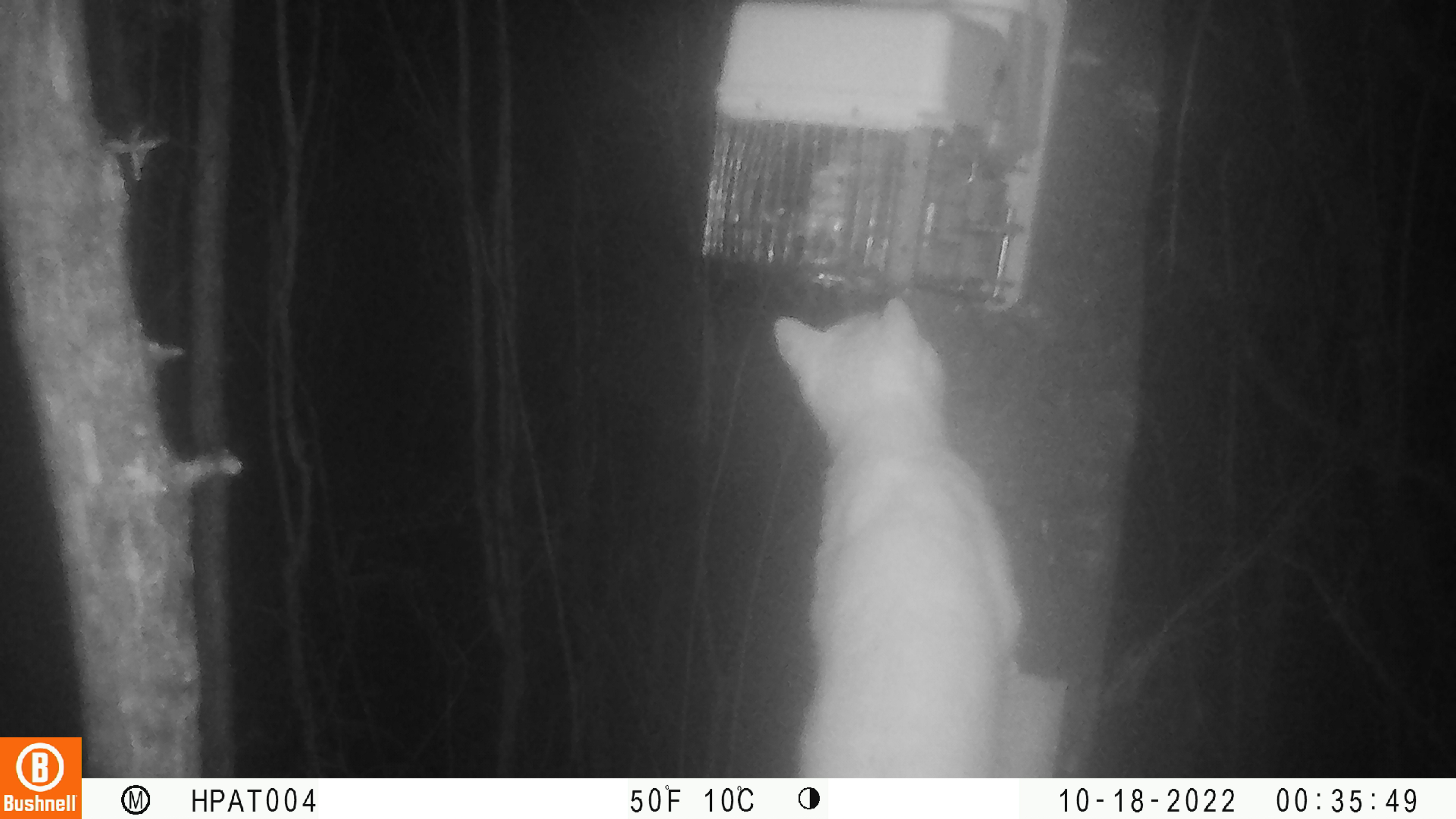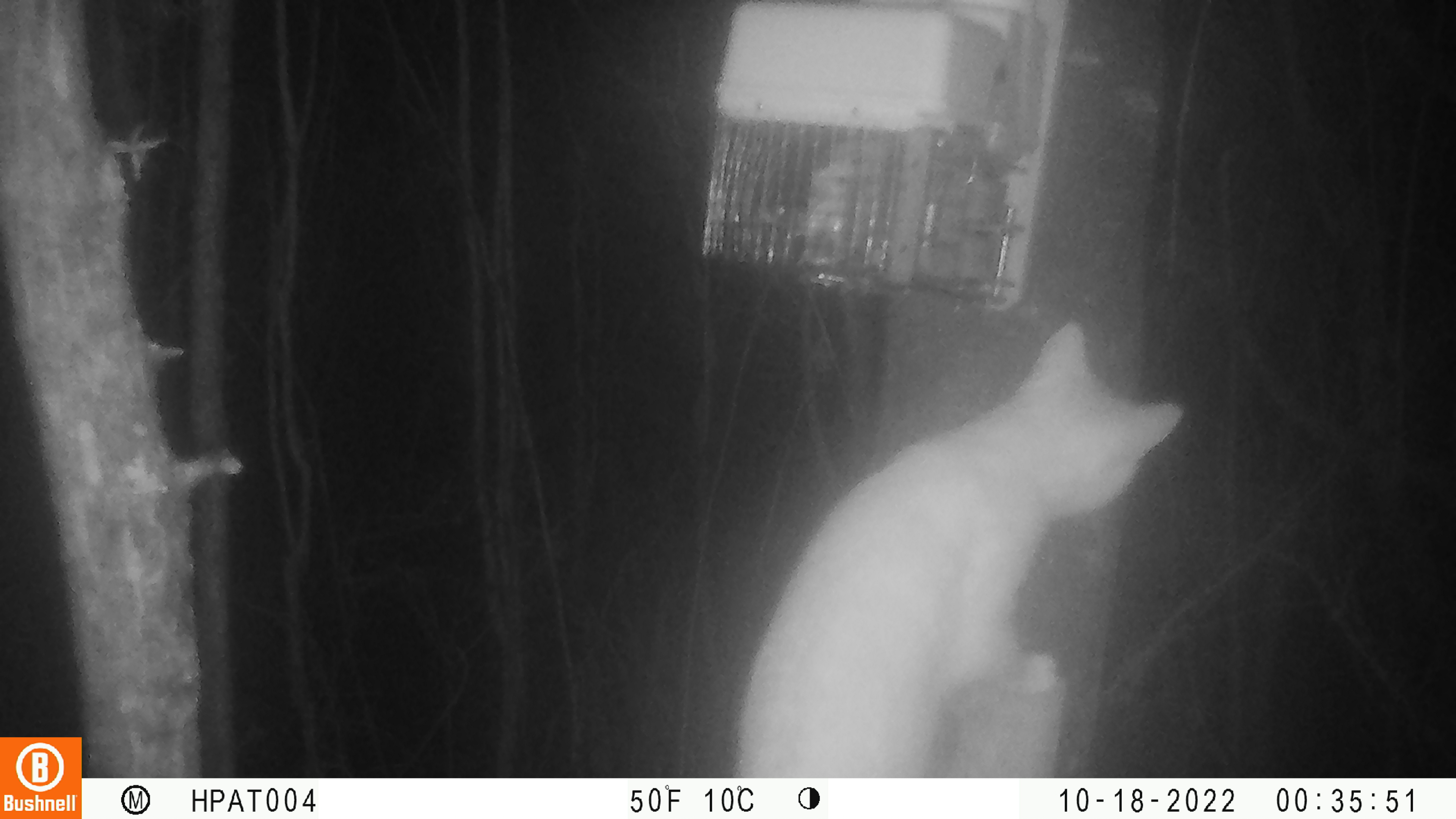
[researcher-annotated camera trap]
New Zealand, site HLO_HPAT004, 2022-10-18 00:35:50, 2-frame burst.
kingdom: Animalia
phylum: Chordata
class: Mammalia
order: Carnivora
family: Felidae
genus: Felis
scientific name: Felis catus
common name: domestic cat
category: cat